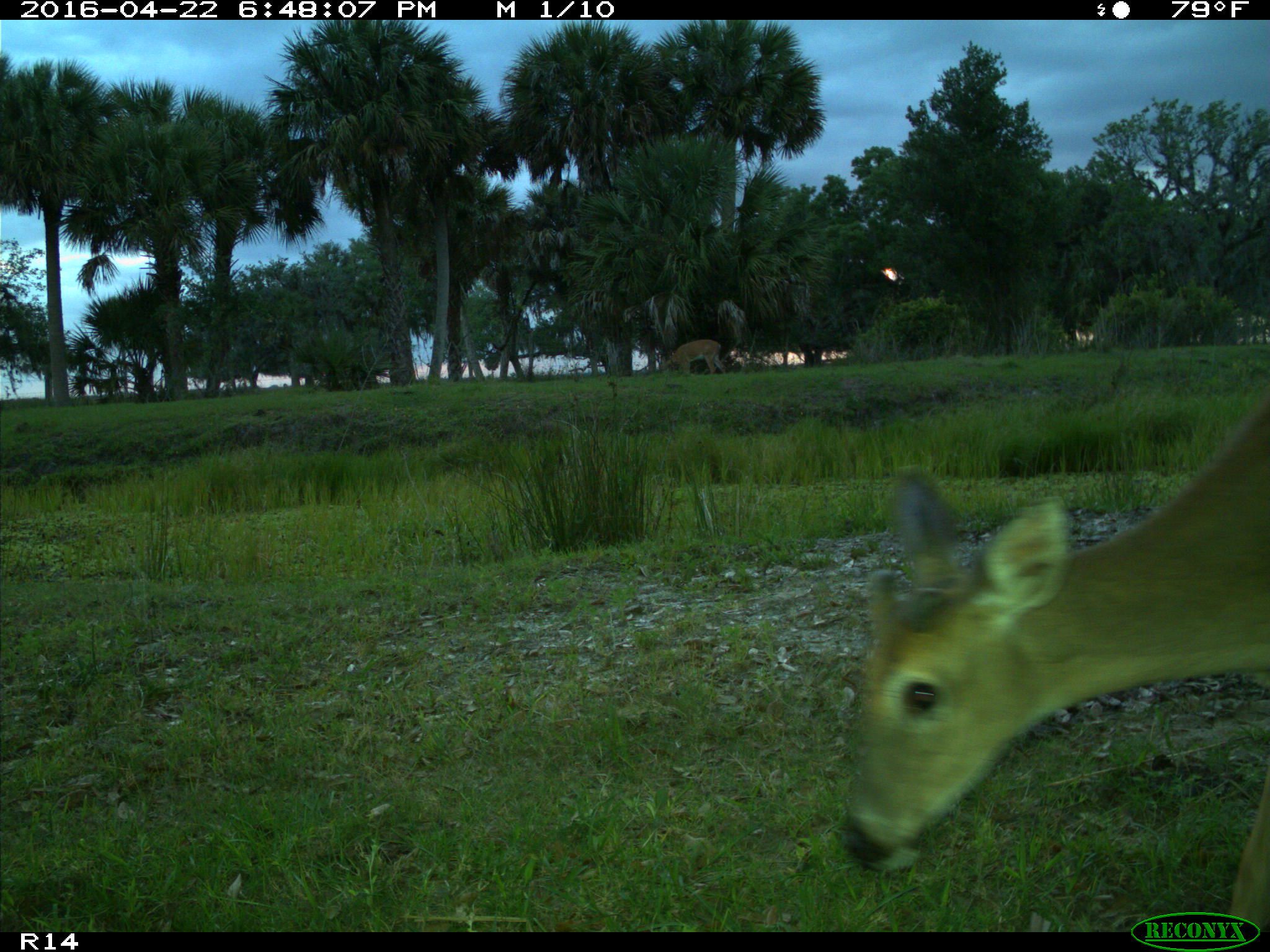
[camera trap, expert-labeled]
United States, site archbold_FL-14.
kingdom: Animalia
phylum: Chordata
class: Mammalia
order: Artiodactyla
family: Cervidae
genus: Odocoileus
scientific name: Odocoileus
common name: deer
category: unidentified deer